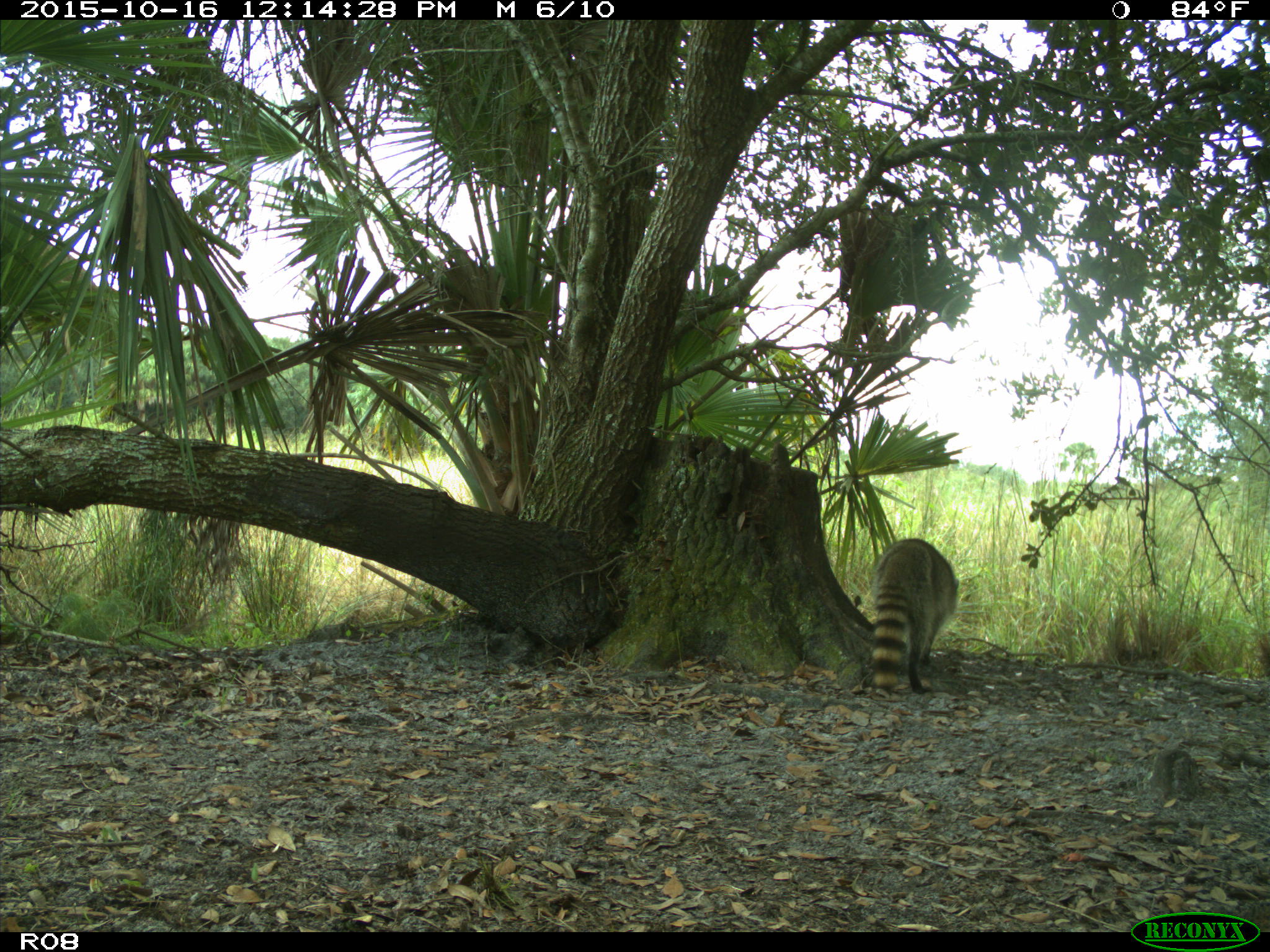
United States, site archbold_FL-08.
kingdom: Animalia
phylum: Chordata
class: Mammalia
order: Carnivora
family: Procyonidae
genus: Procyon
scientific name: Procyon lotor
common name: common raccoon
Procyon lotor (common raccoon).